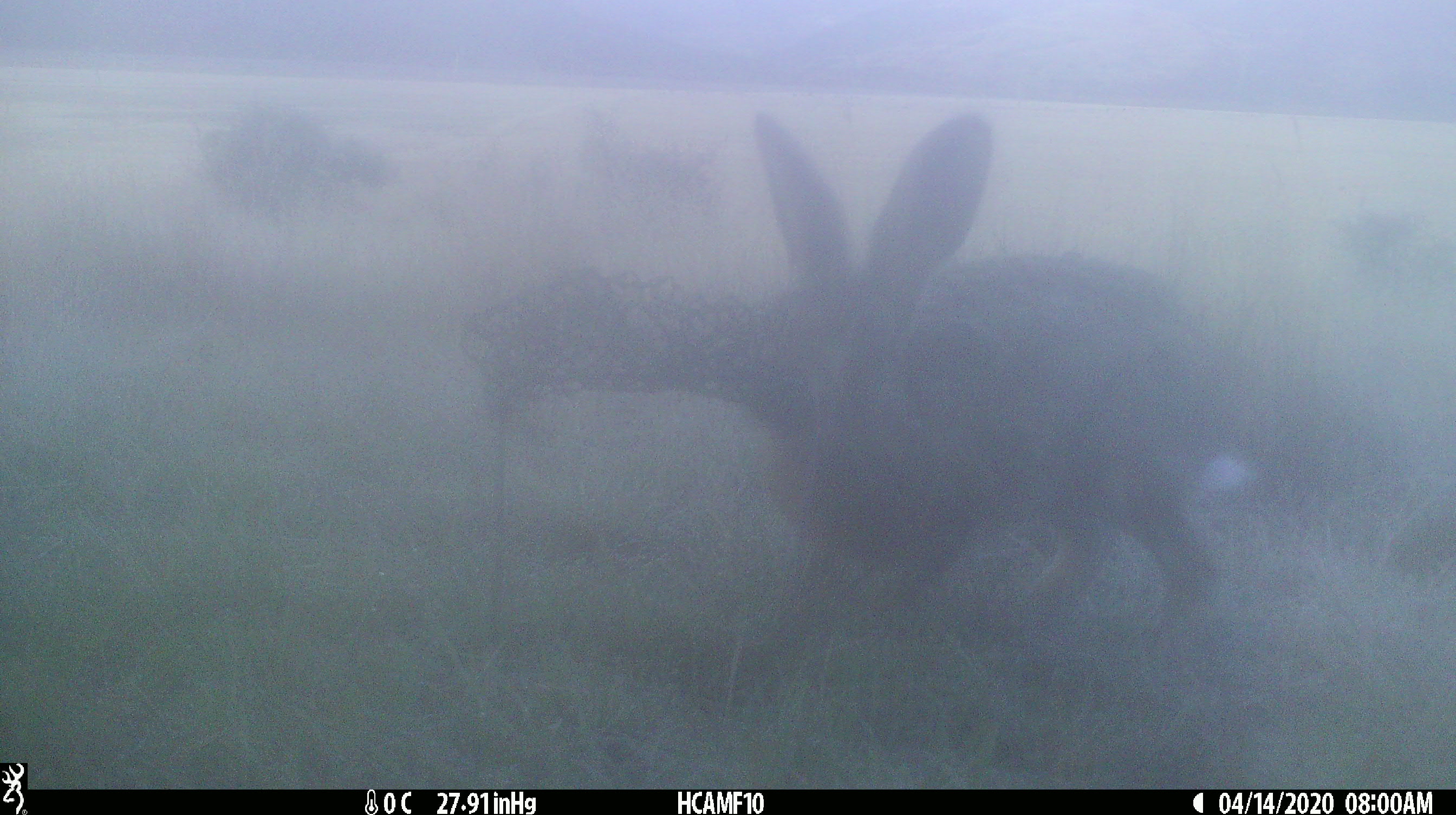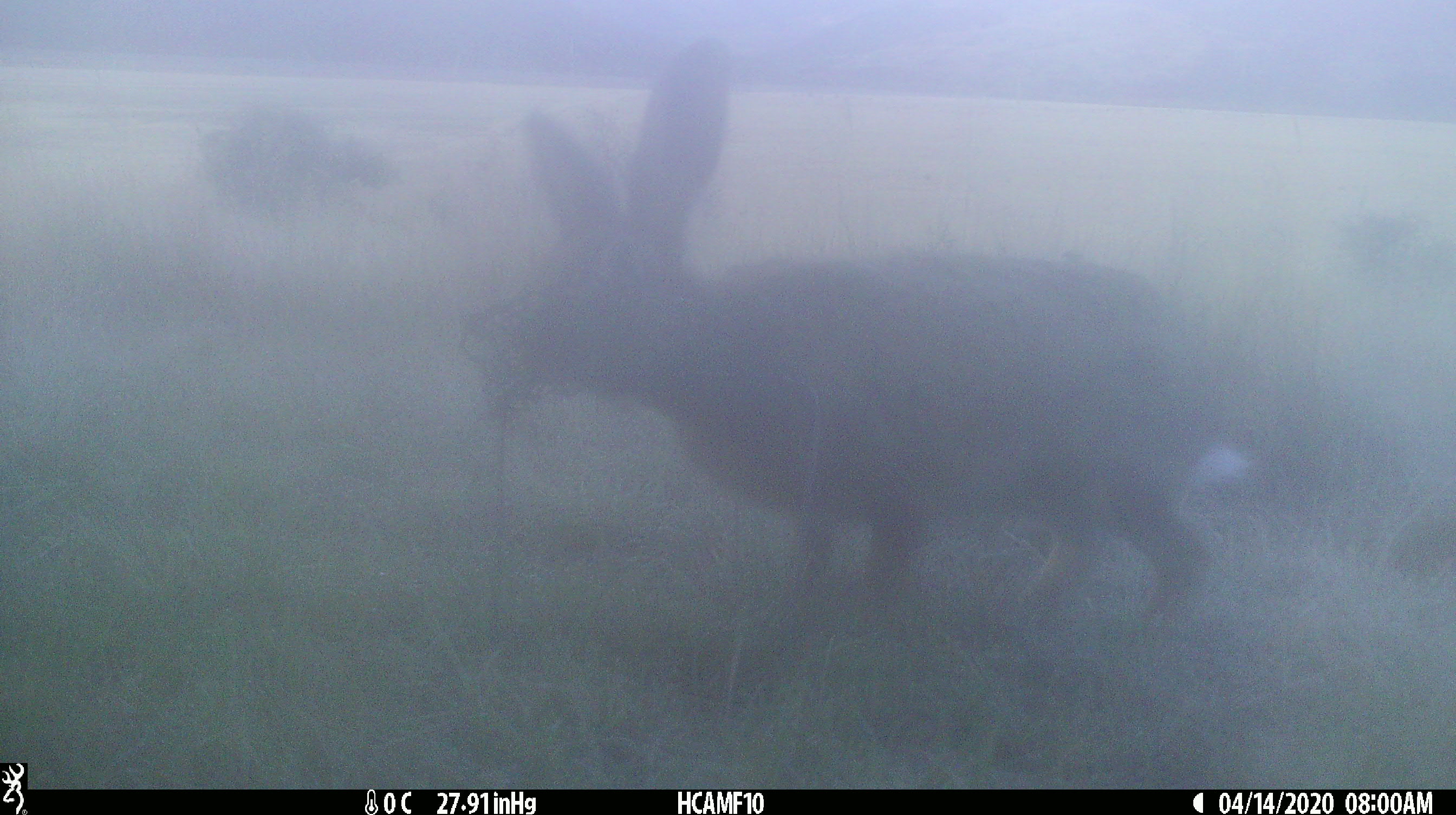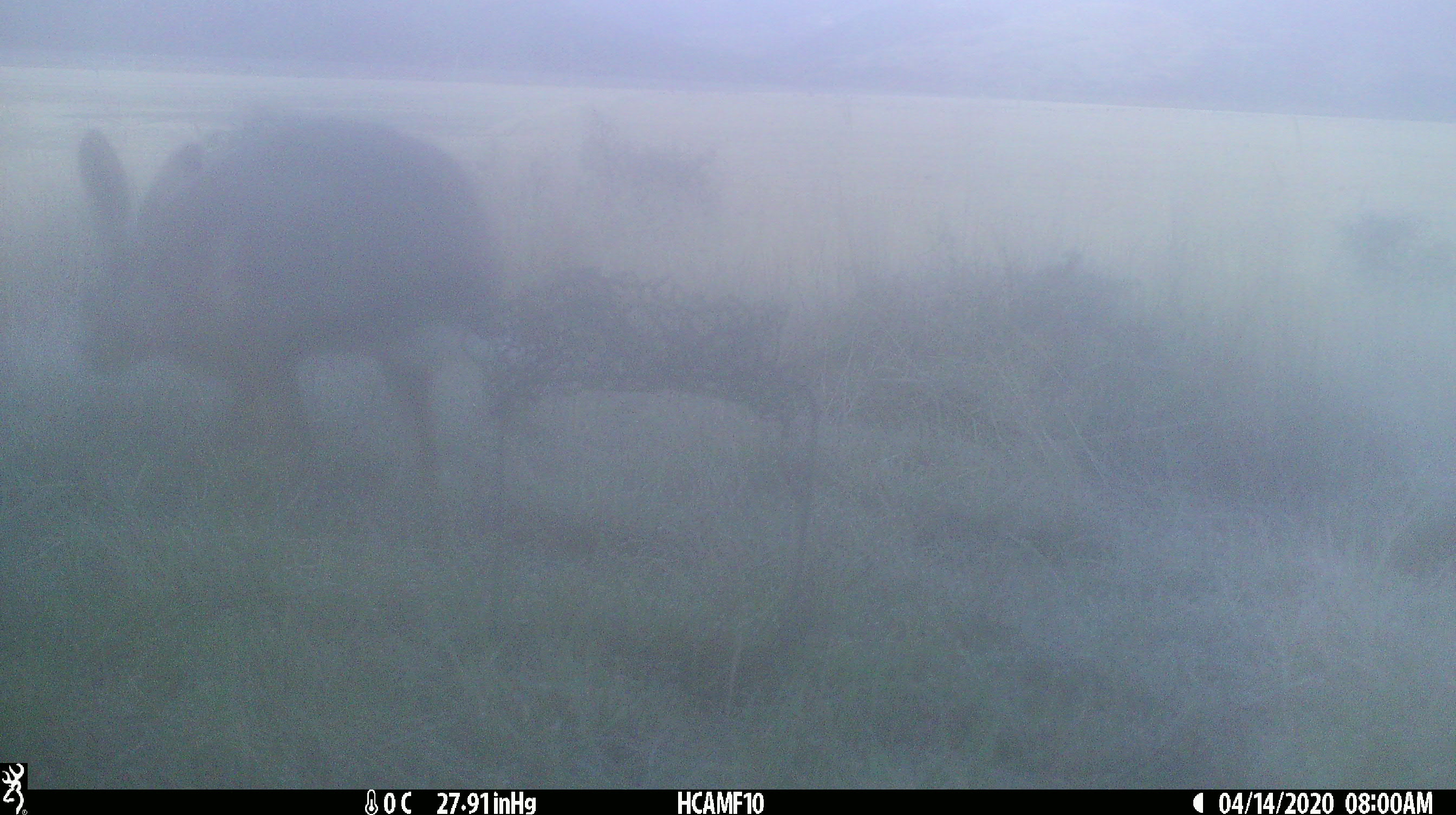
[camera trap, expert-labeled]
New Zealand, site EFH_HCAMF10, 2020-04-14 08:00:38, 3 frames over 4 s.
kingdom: Animalia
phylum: Chordata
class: Mammalia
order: Lagomorpha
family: Leporidae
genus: Lepus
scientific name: Lepus europaeus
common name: brown hare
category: hare